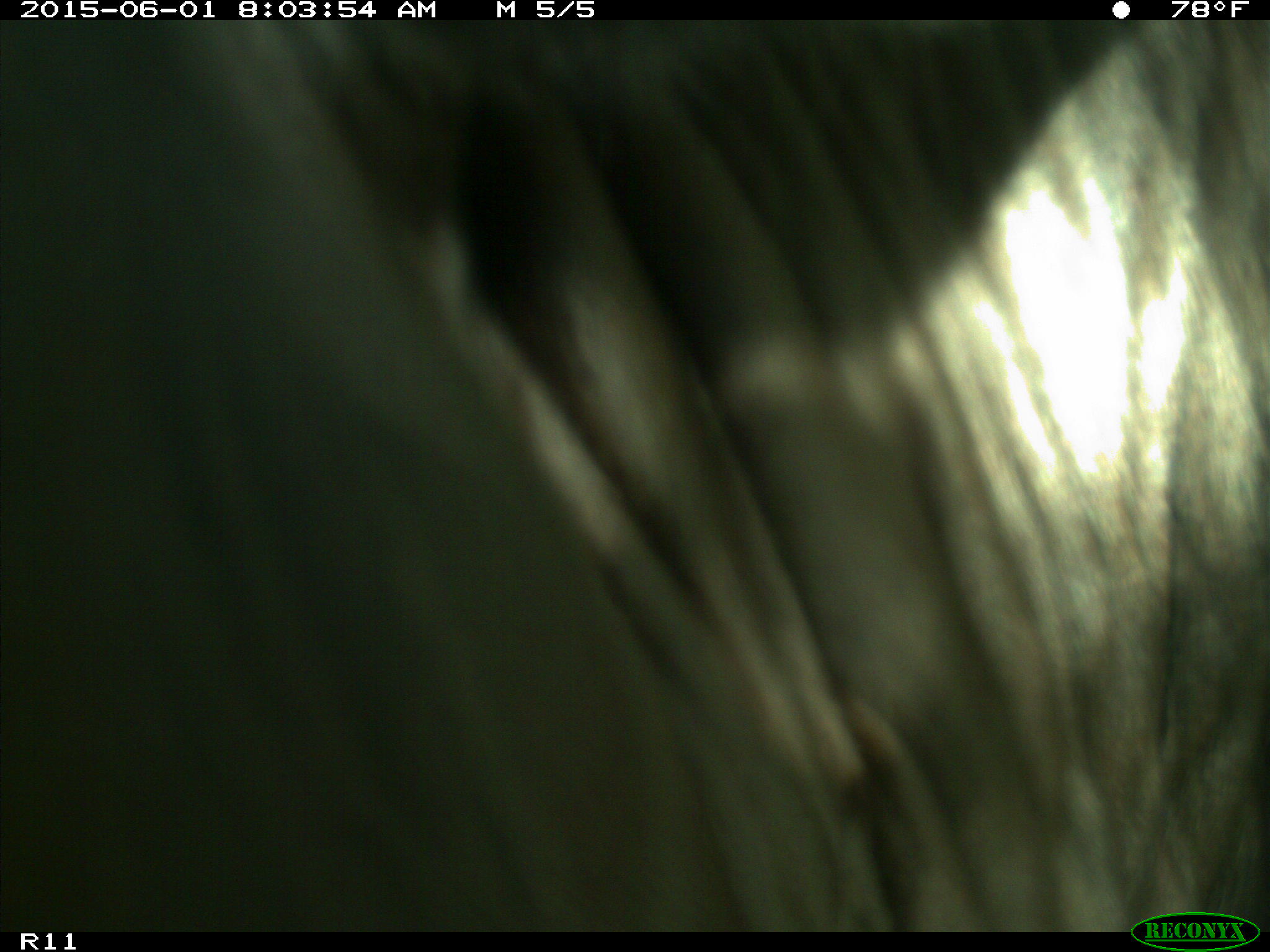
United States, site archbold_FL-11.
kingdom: Animalia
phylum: Chordata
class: Mammalia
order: Artiodactyla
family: Bovidae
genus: Bos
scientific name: Bos taurus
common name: domestic cow